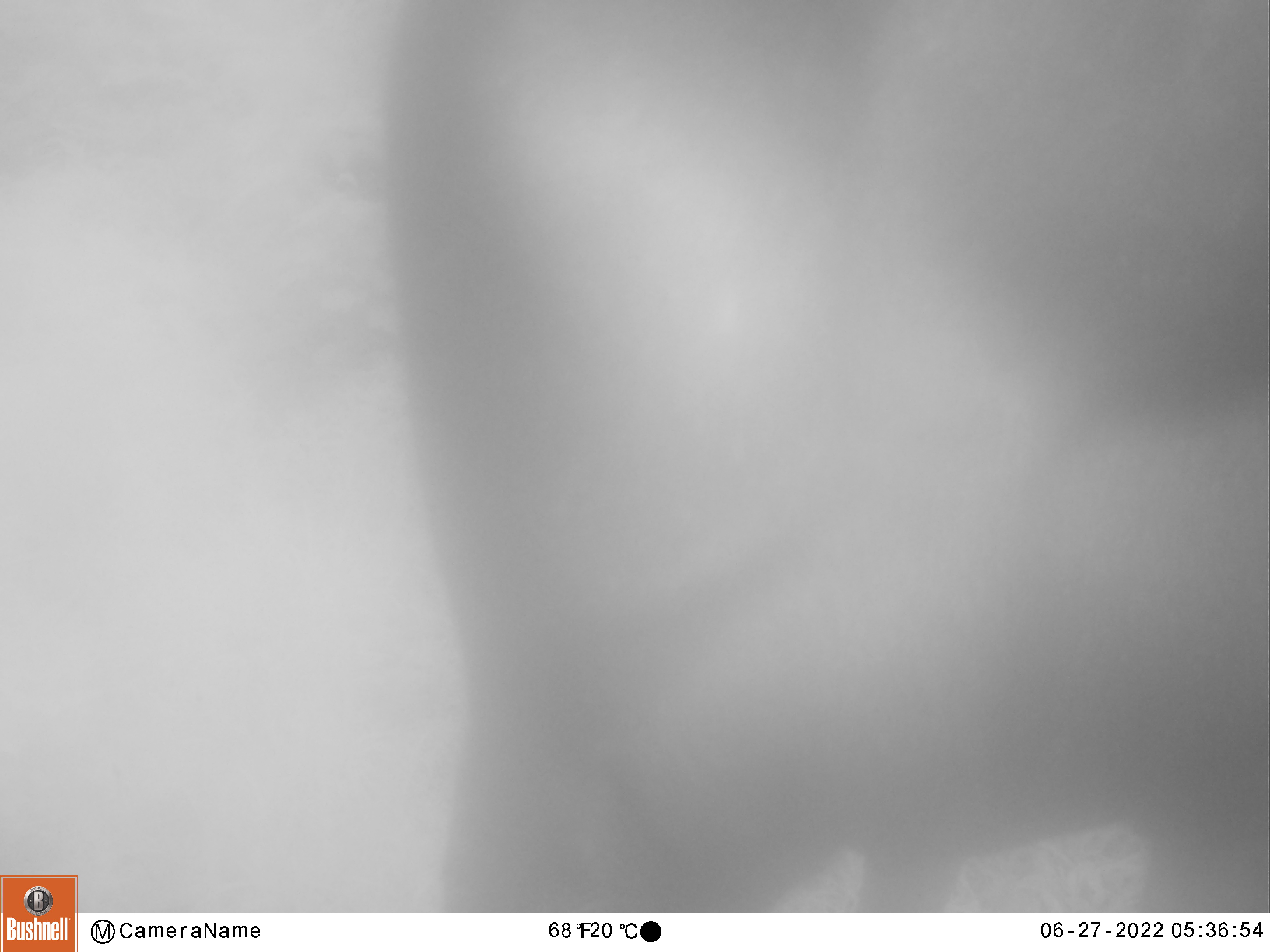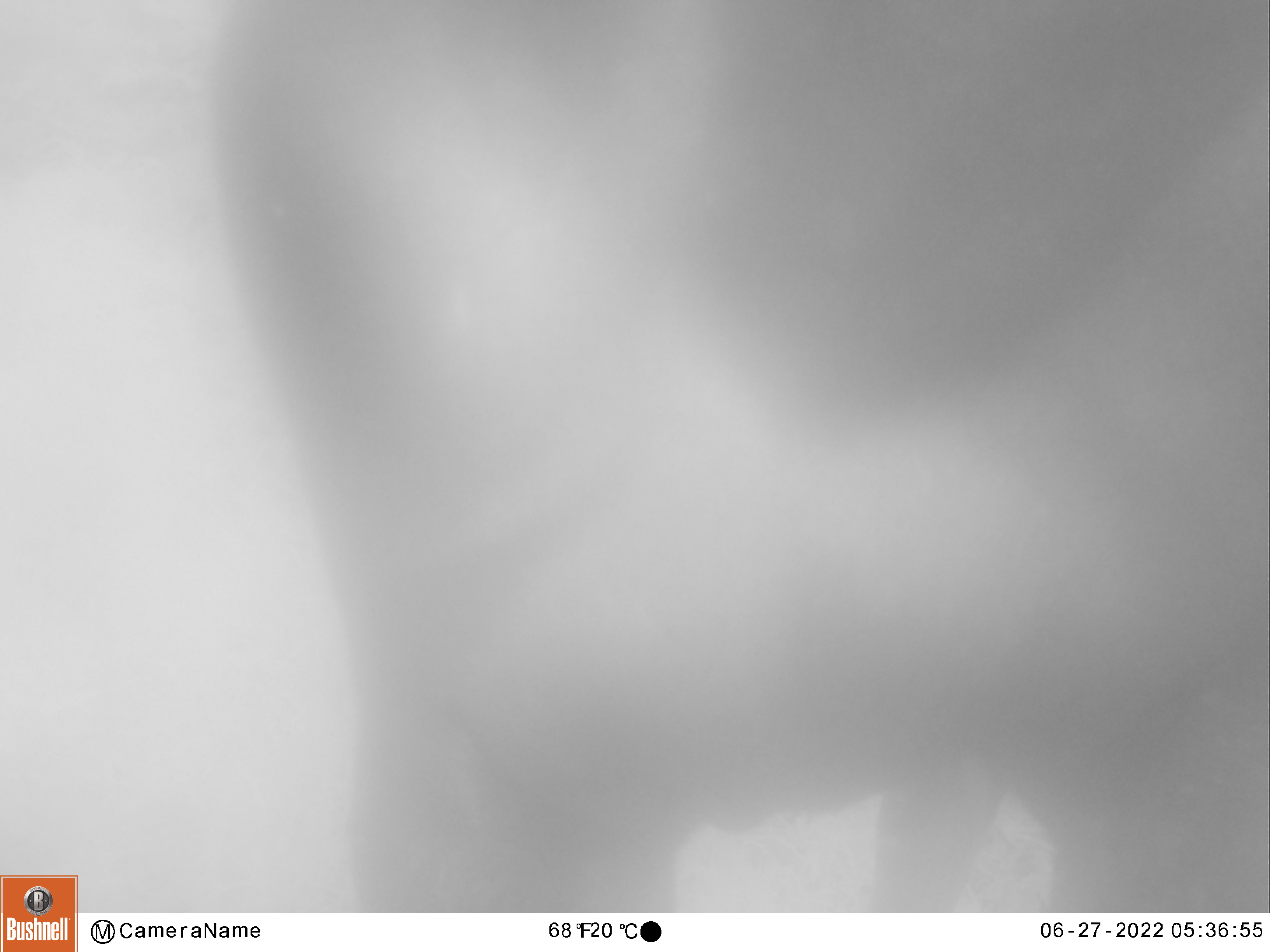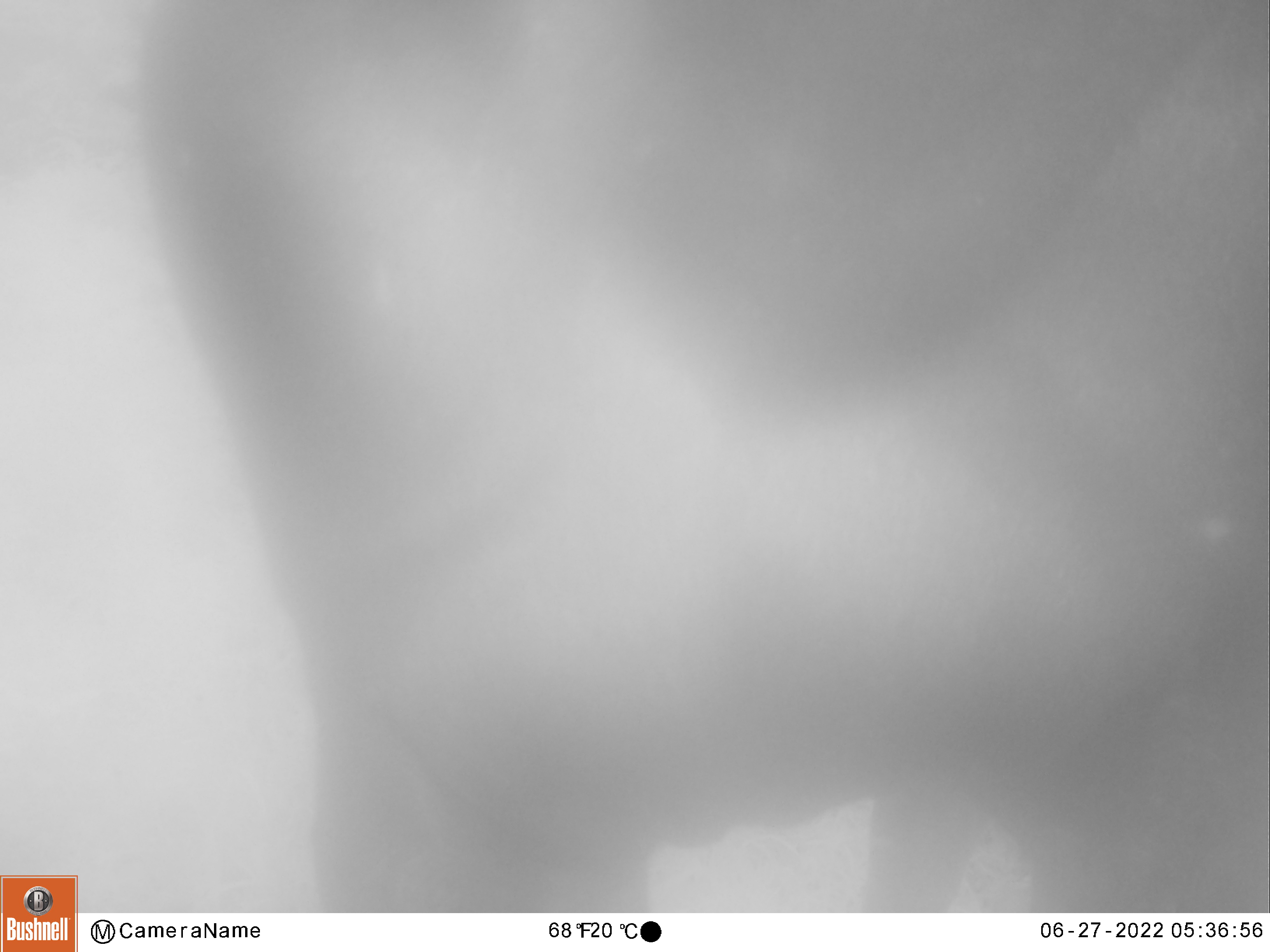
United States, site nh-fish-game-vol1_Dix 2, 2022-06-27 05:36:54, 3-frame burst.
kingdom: Animalia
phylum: Chordata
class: Mammalia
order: Artiodactyla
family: Cervidae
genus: Alces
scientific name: Alces alces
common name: moose